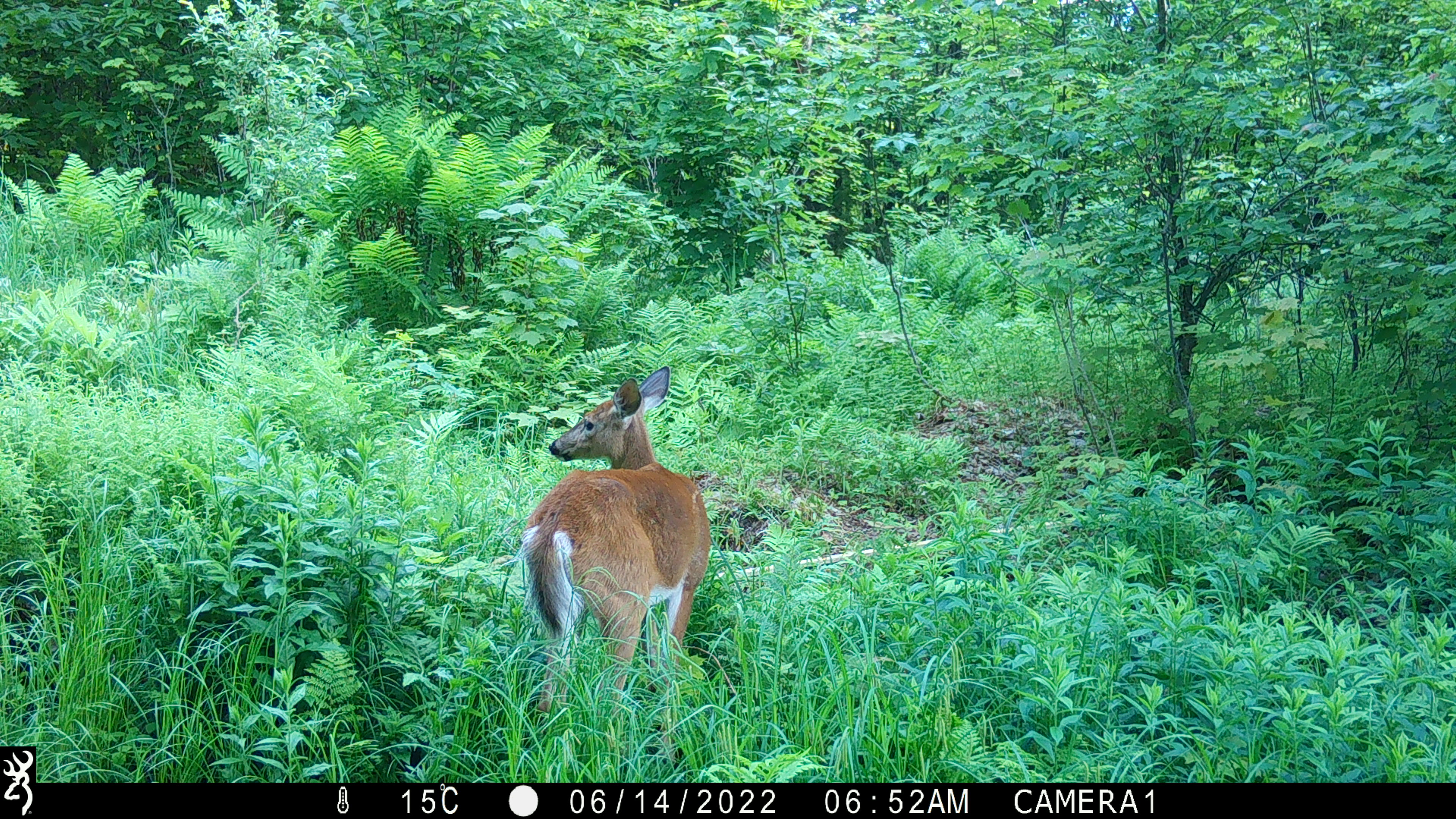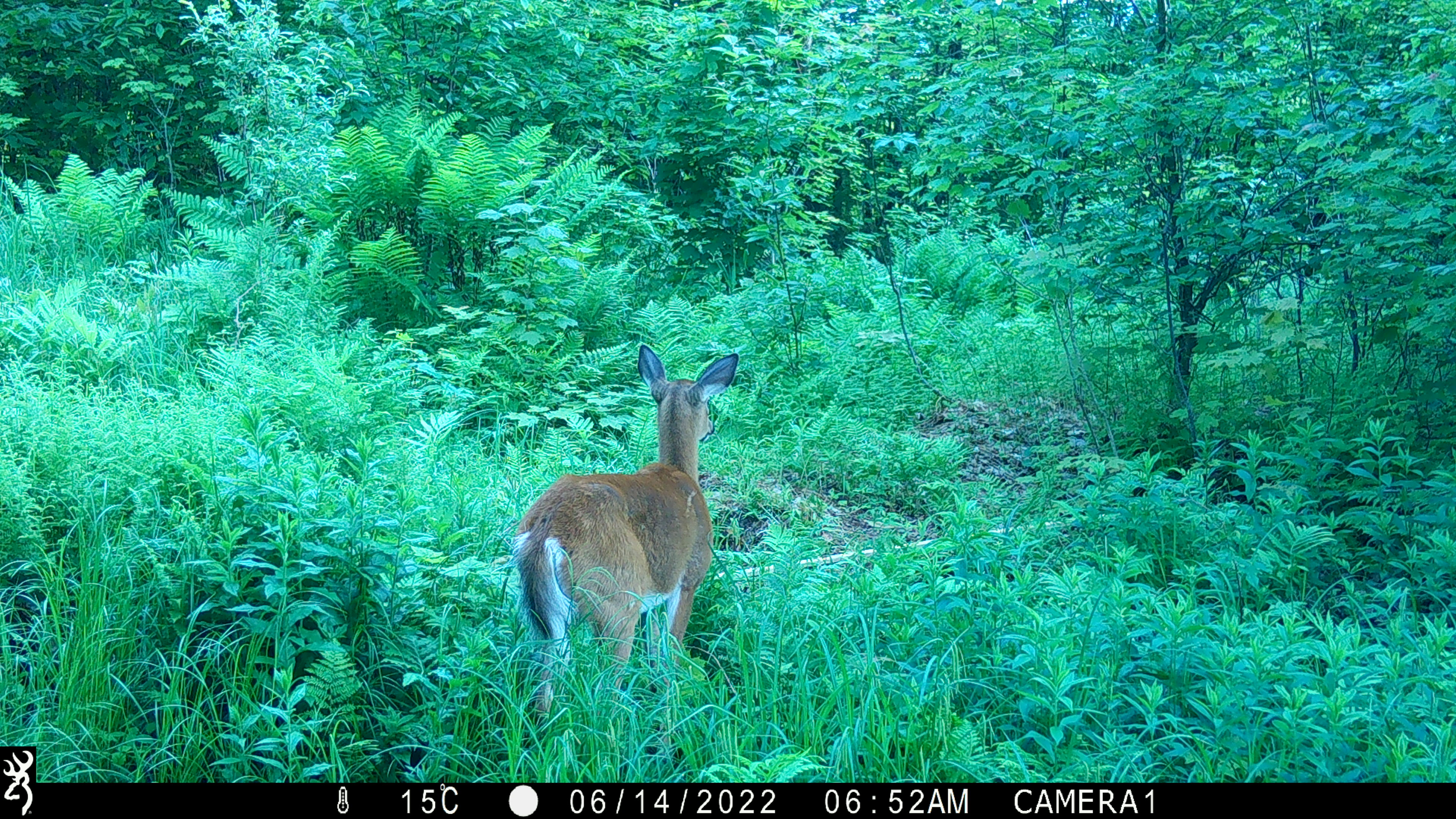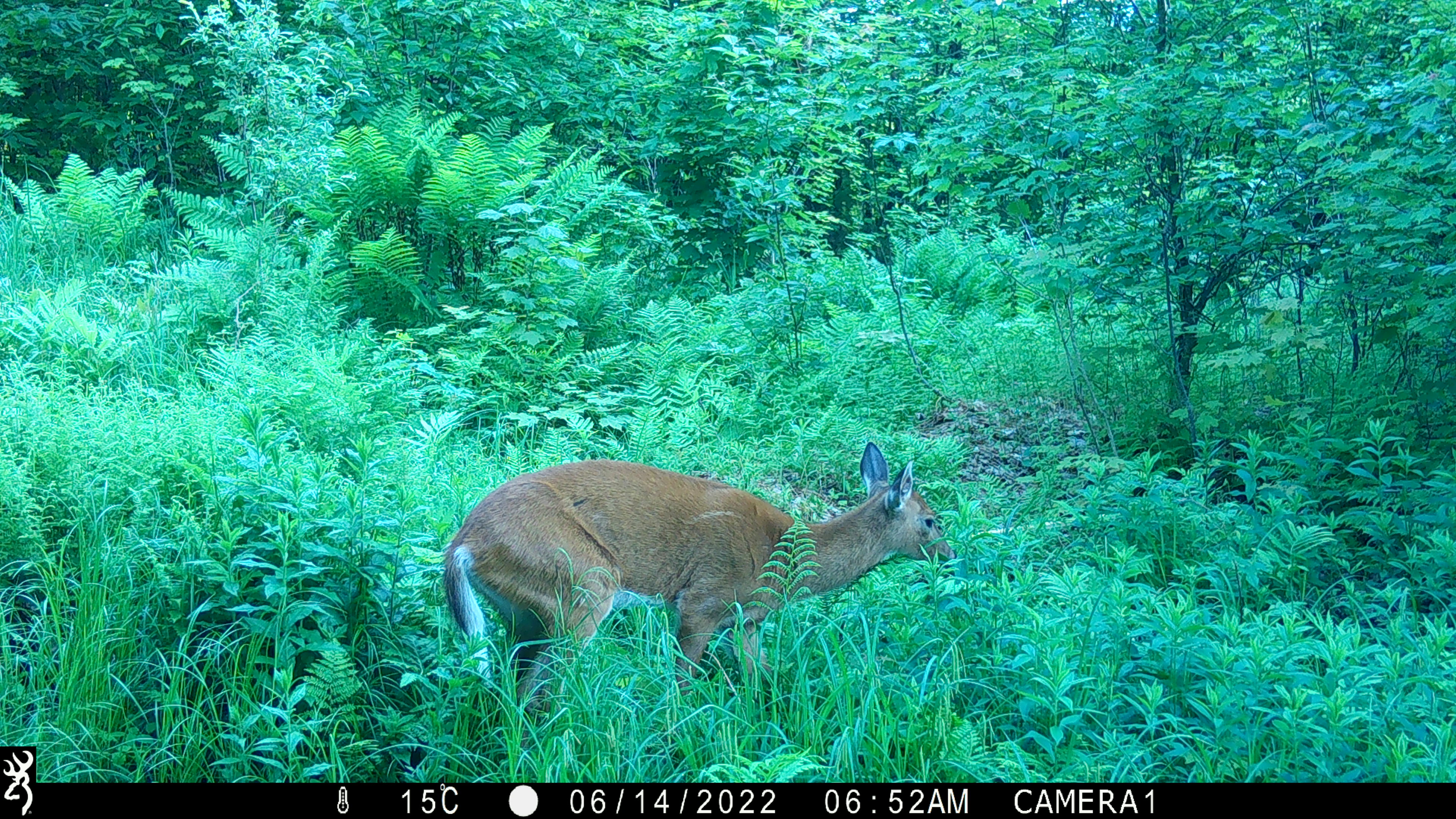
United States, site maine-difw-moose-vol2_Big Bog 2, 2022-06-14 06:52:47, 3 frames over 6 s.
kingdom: Animalia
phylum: Chordata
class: Mammalia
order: Artiodactyla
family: Cervidae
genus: Odocoileus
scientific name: Odocoileus virginianus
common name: white-tailed deer